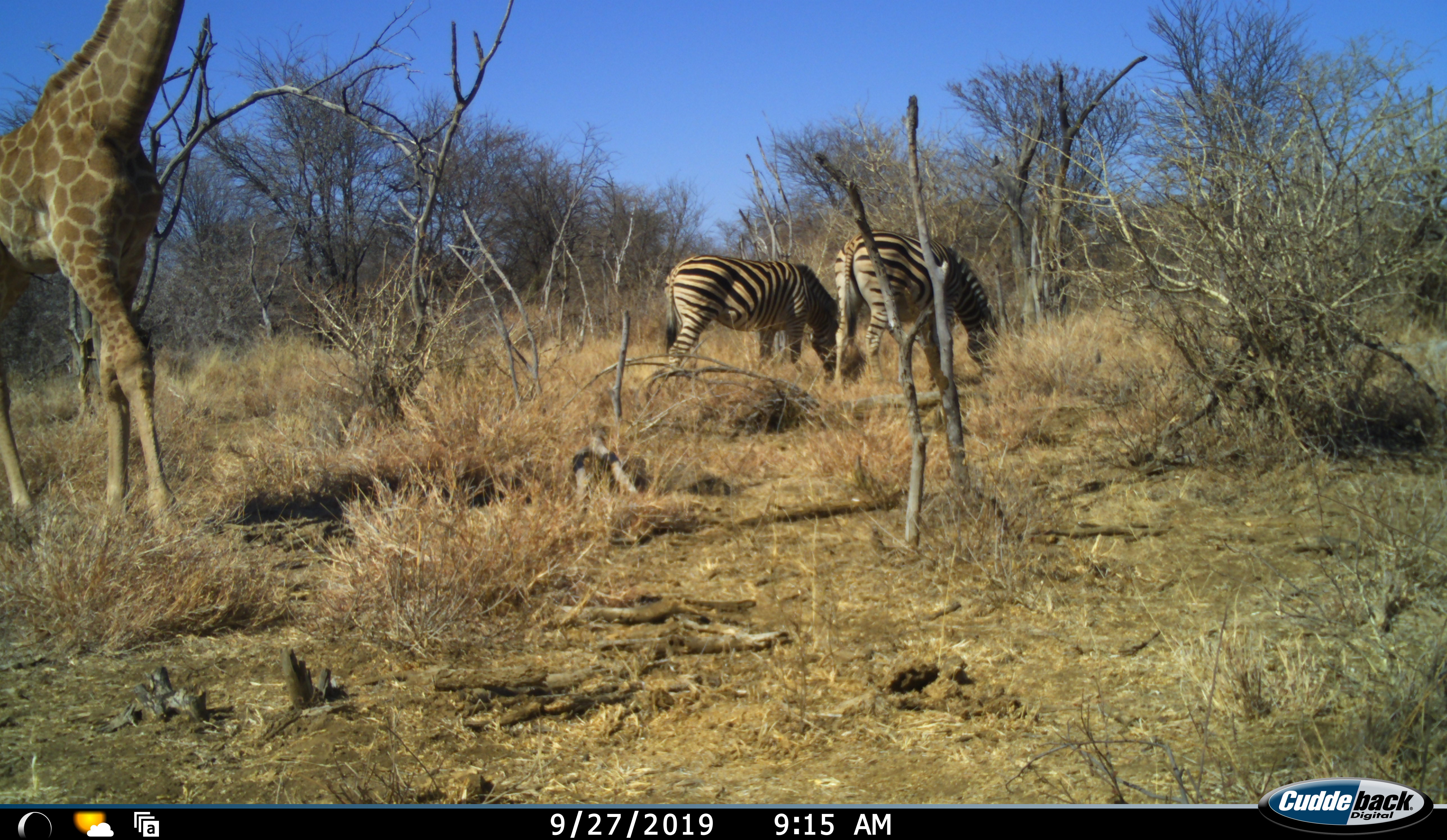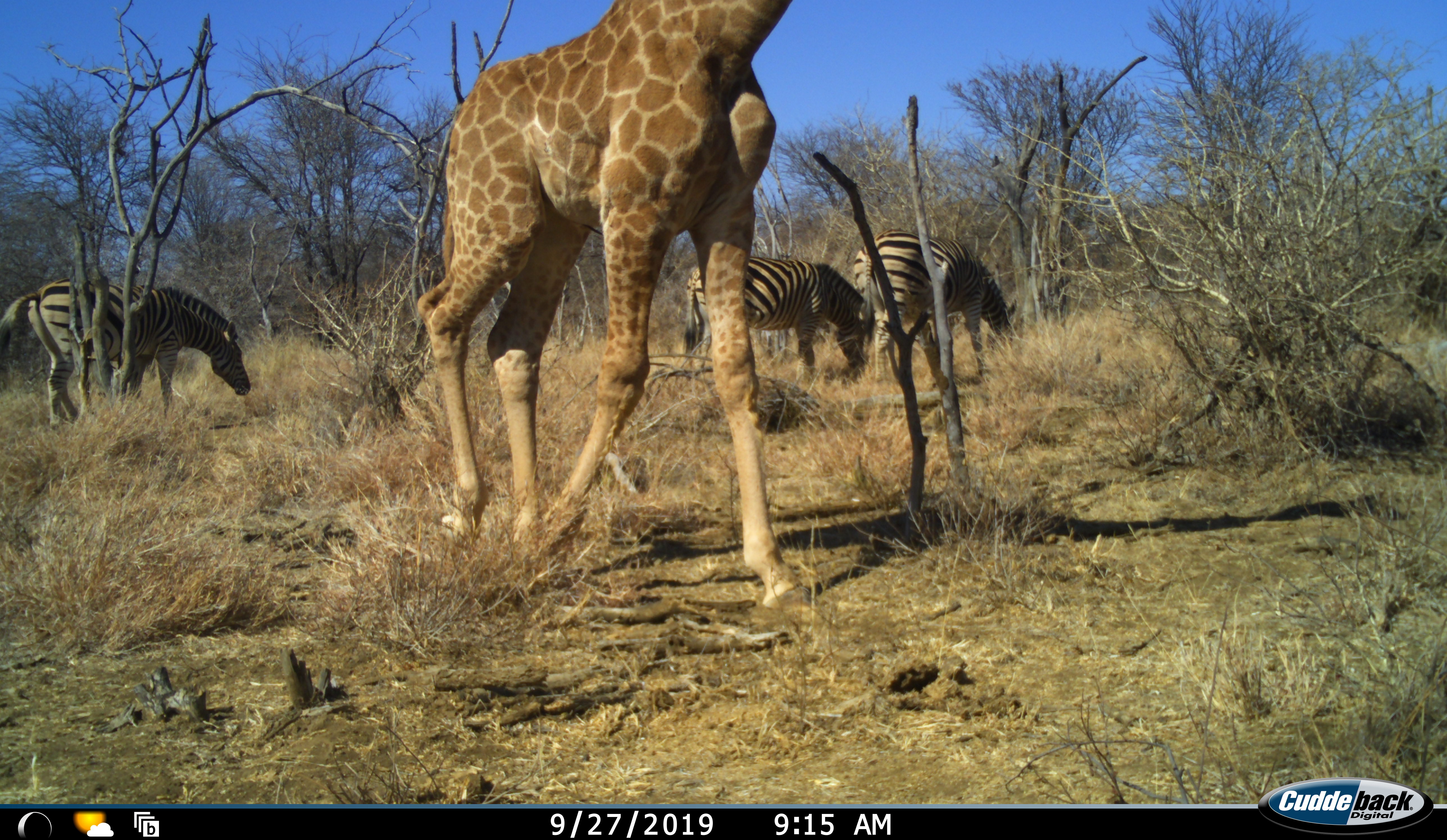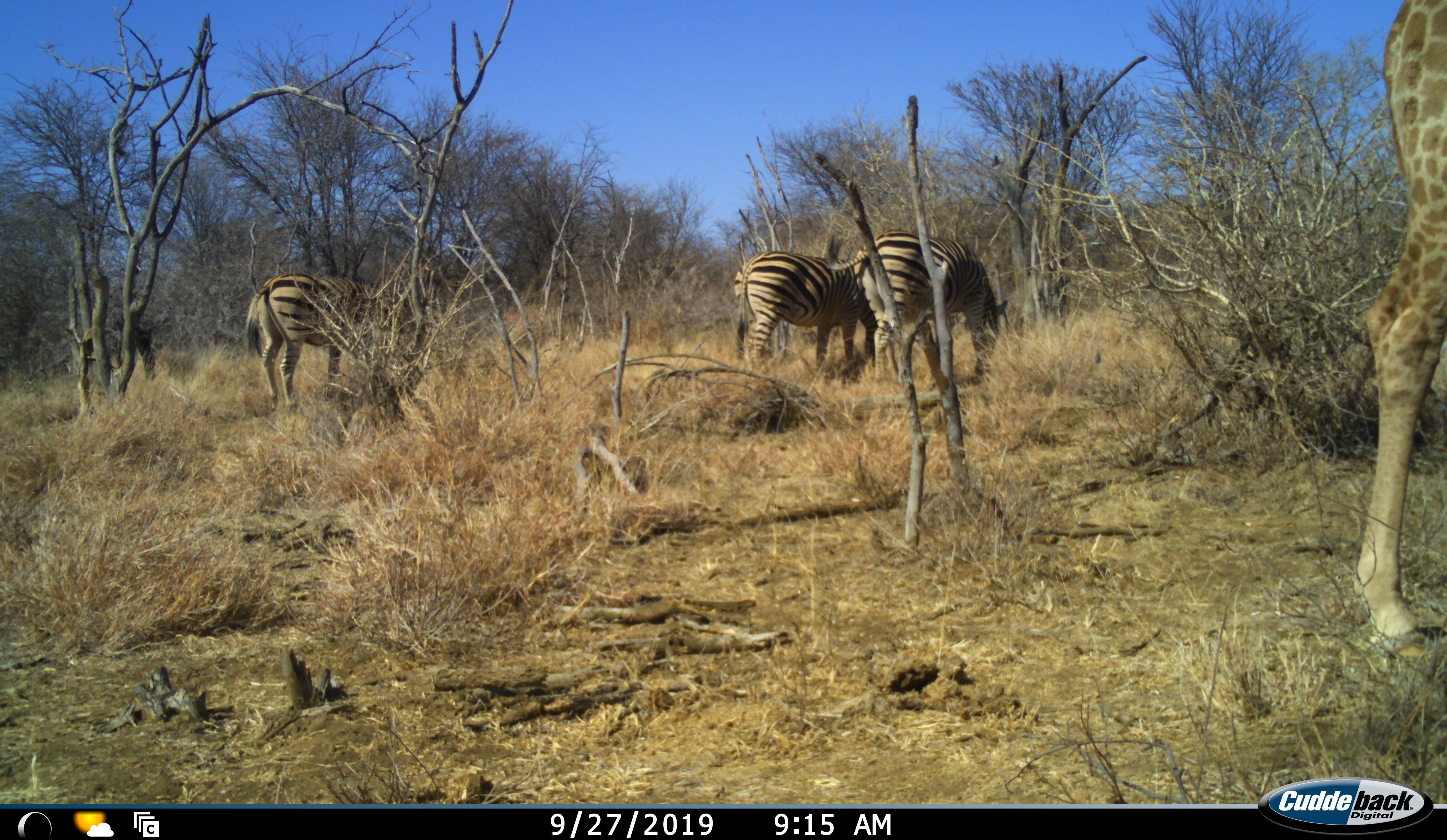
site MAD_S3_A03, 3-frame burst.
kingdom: Animalia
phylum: Chordata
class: Mammalia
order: Artiodactyla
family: Giraffidae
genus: Giraffa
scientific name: Giraffa camelopardalis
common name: giraffe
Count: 1.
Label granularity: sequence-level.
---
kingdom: Animalia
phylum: Chordata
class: Mammalia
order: Perissodactyla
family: Equidae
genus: Equus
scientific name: Equus quagga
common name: plains zebra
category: zebraplains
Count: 3.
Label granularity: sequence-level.